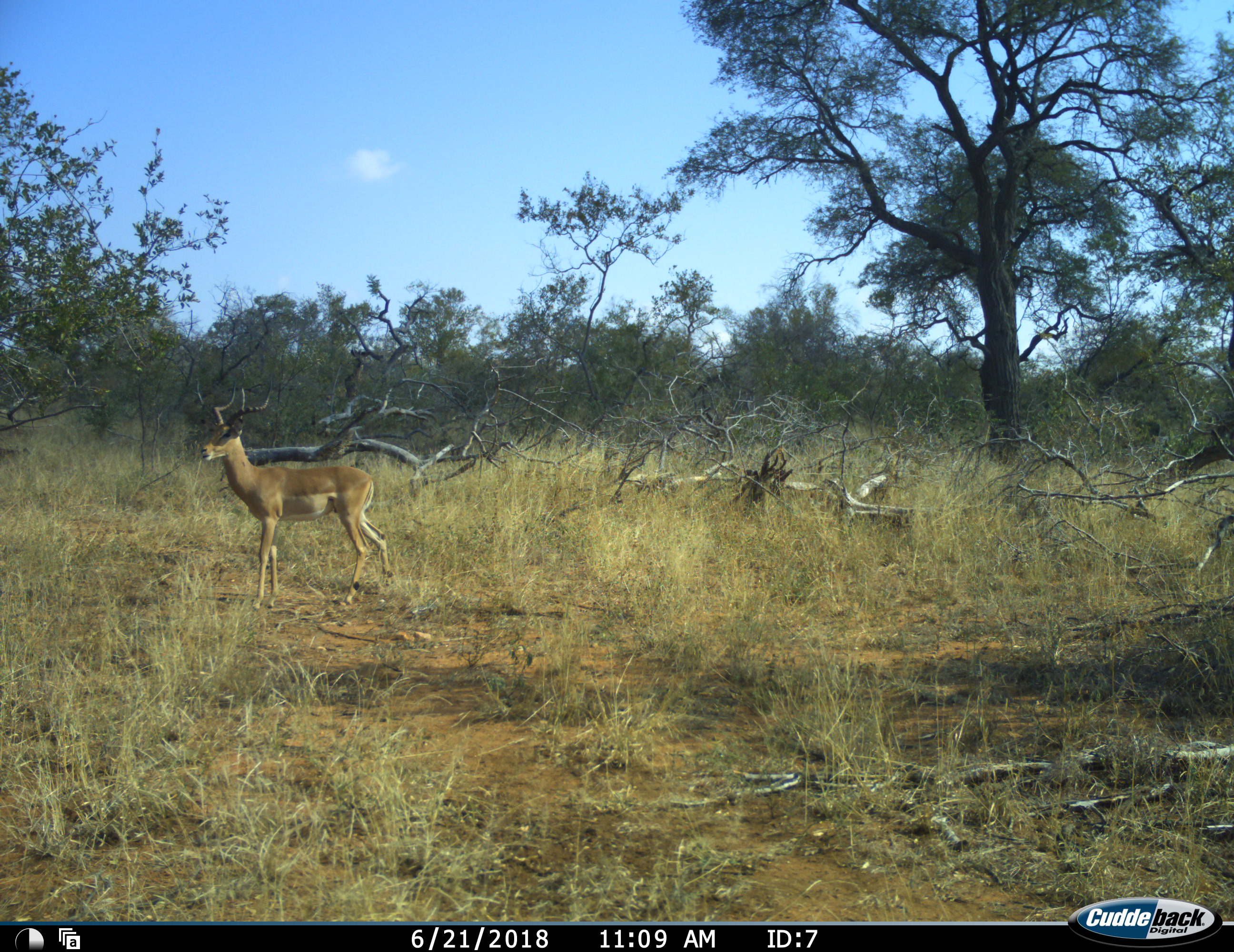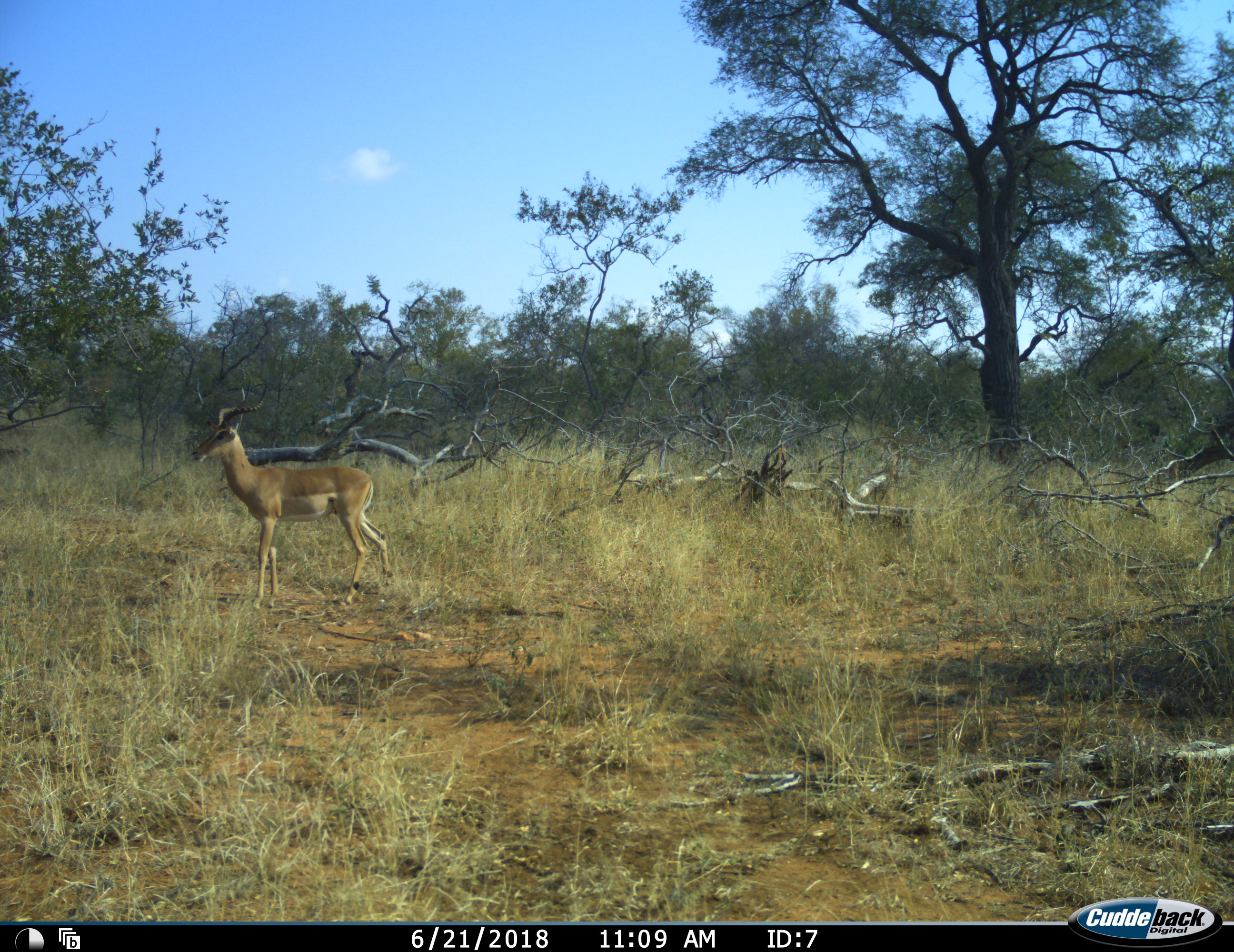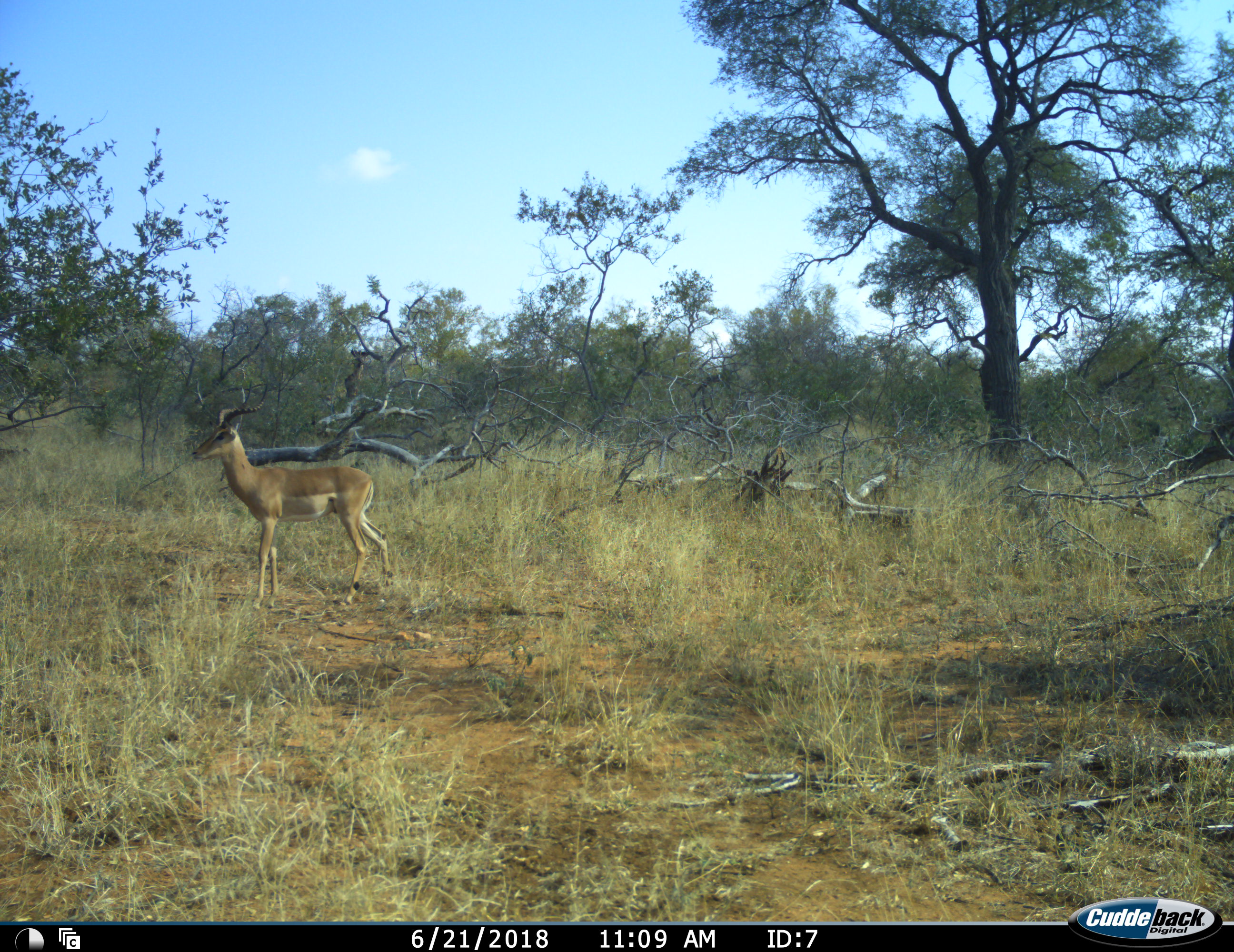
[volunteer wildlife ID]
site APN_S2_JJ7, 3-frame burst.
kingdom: Animalia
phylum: Chordata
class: Mammalia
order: Artiodactyla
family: Bovidae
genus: Aepyceros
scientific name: Aepyceros melampus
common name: impala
Impala (Aepyceros melampus), count 1. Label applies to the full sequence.